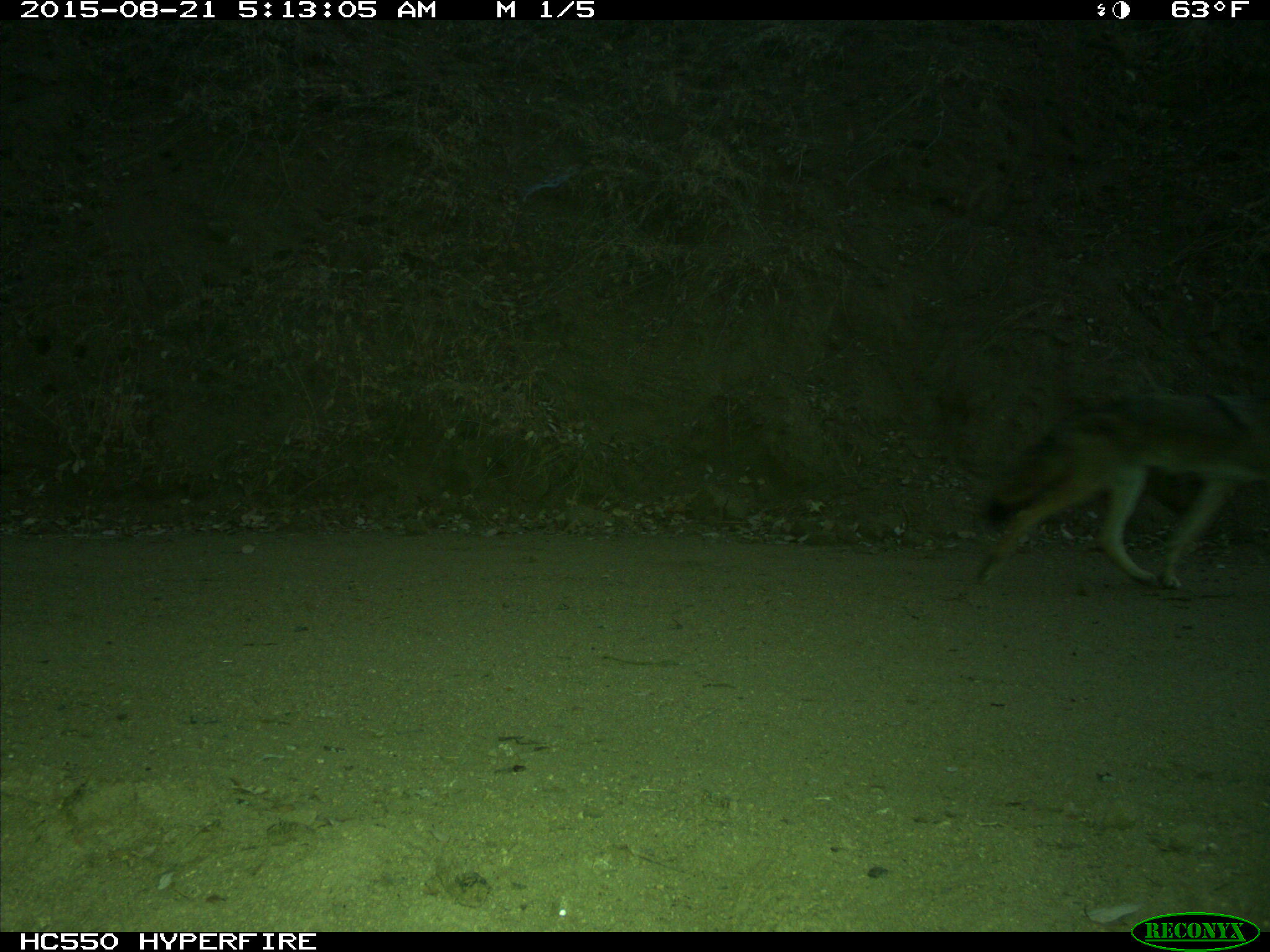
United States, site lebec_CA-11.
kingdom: Animalia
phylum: Chordata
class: Mammalia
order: Carnivora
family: Canidae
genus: Canis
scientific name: Canis latrans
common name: coyote